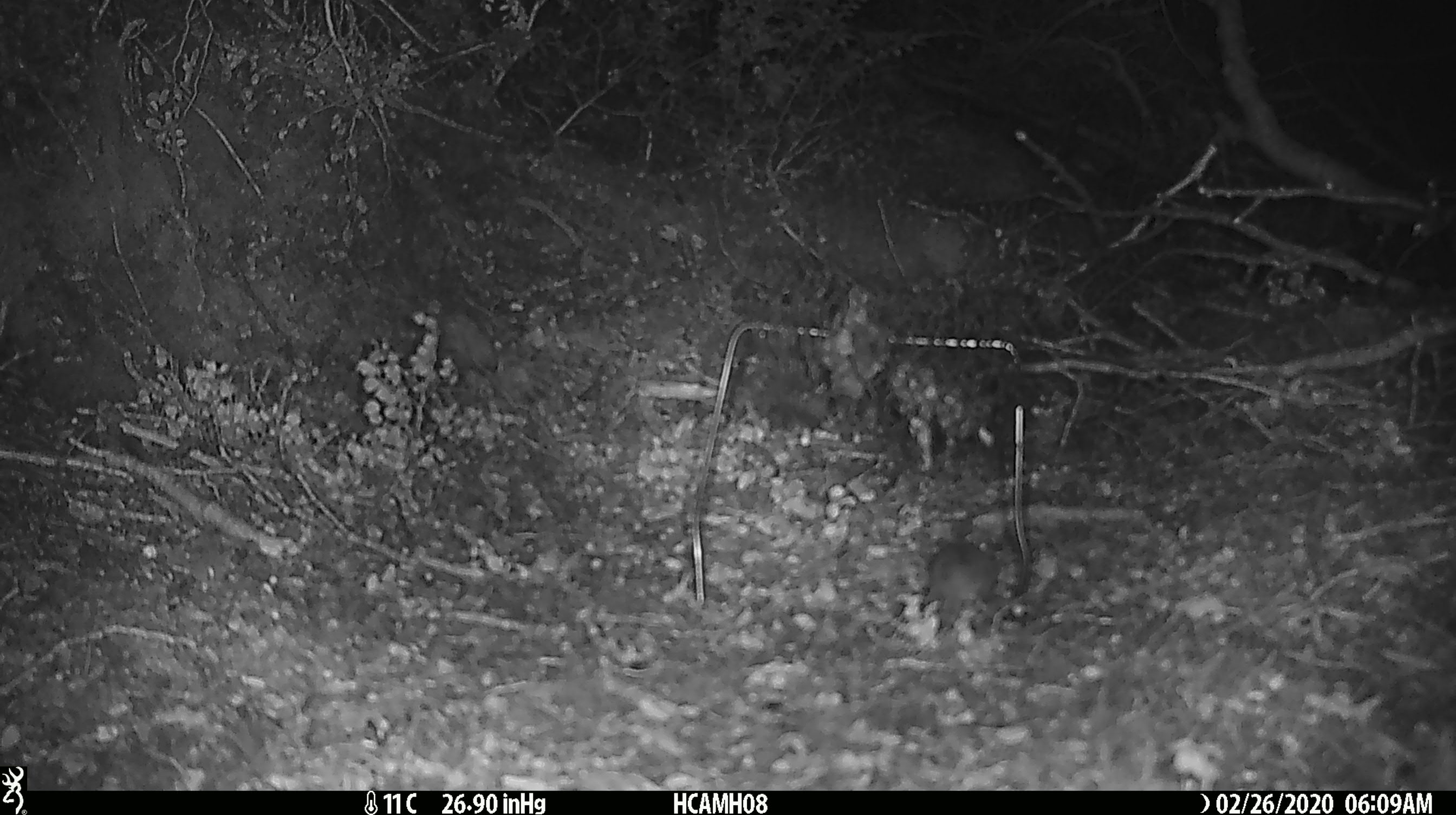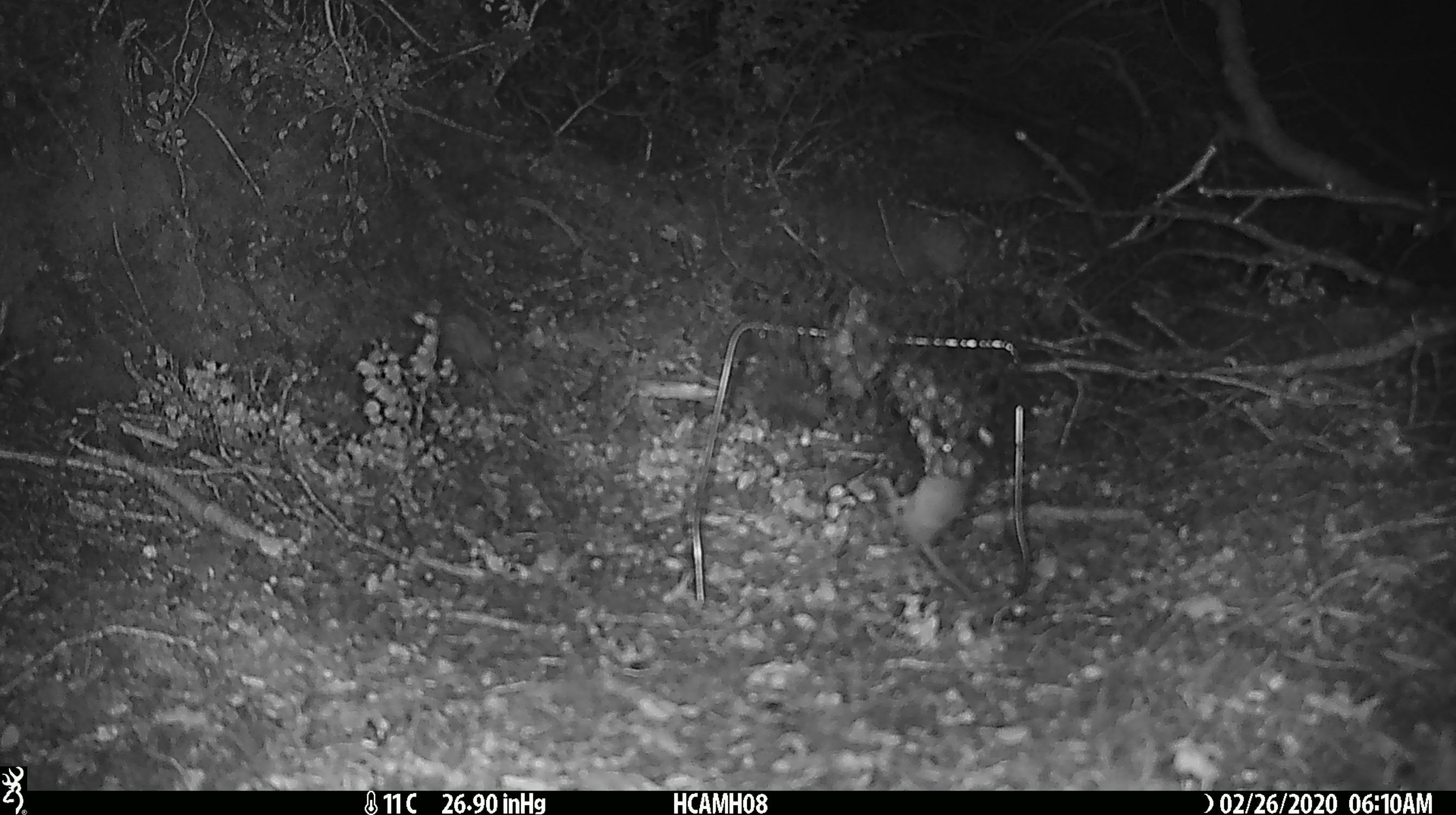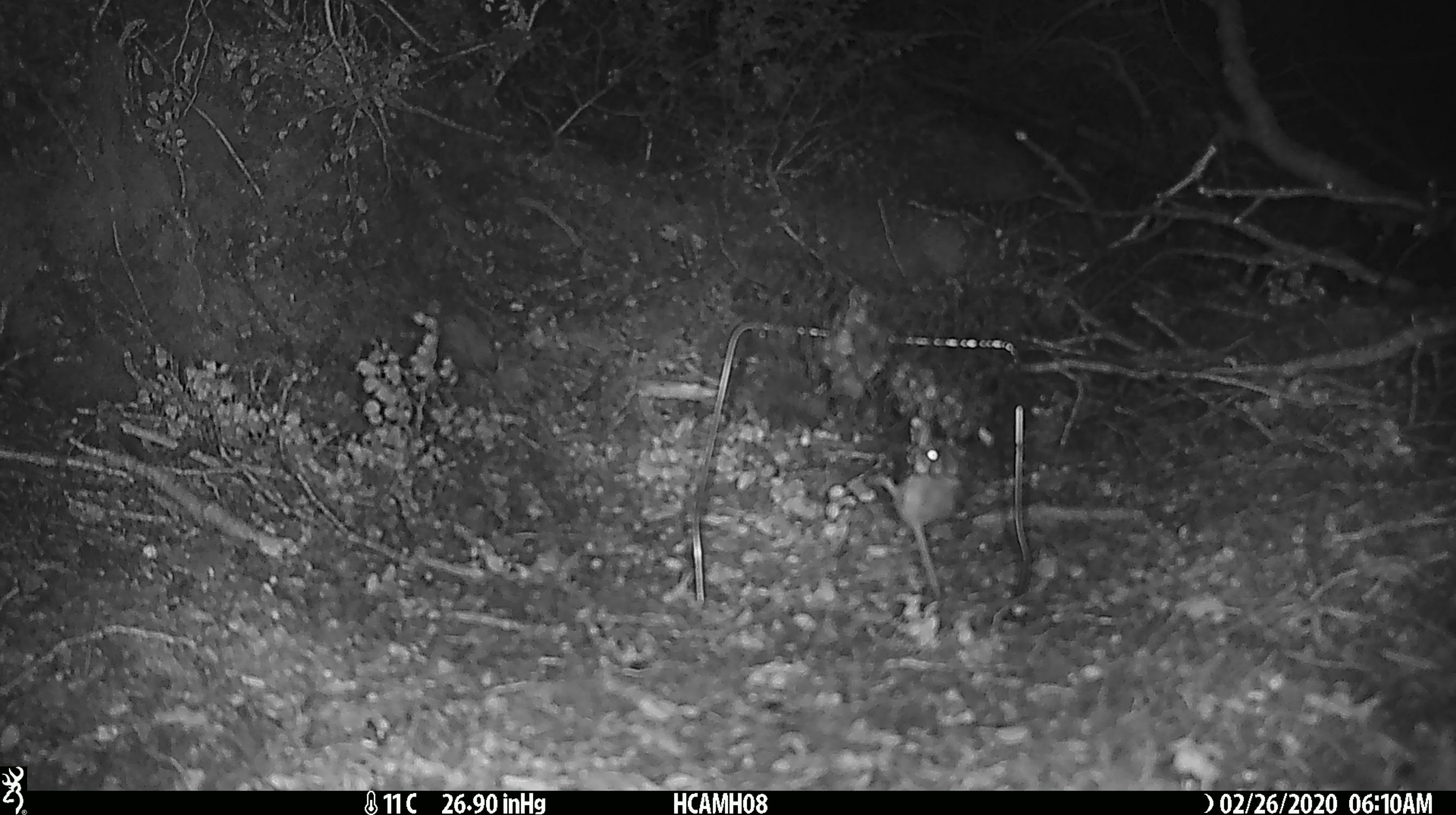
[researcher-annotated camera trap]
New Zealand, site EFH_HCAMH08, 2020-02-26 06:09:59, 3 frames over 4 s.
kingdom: Animalia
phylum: Chordata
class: Mammalia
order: Rodentia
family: Muridae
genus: Mus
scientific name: Mus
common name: mouse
Mouse (Mus).